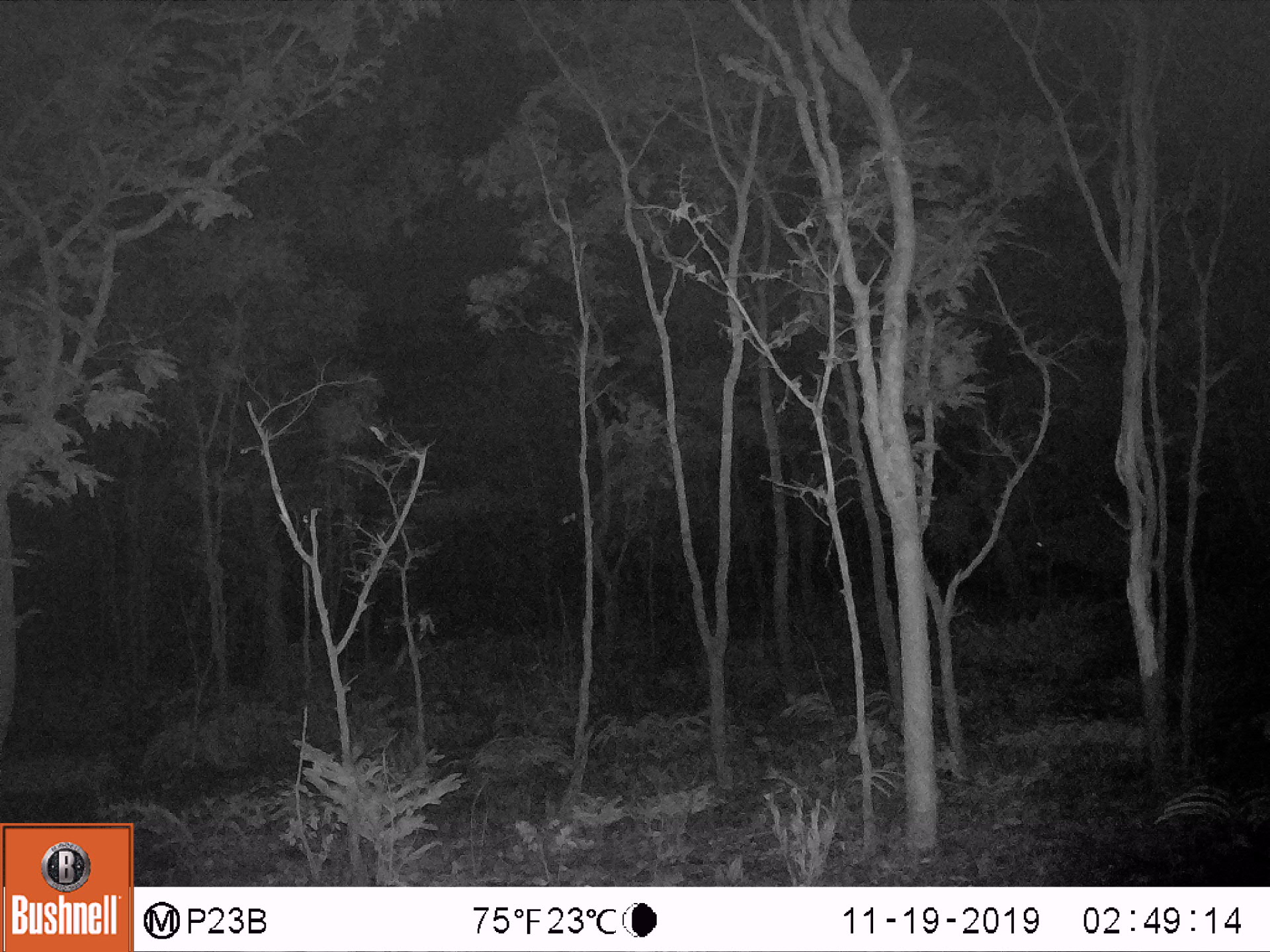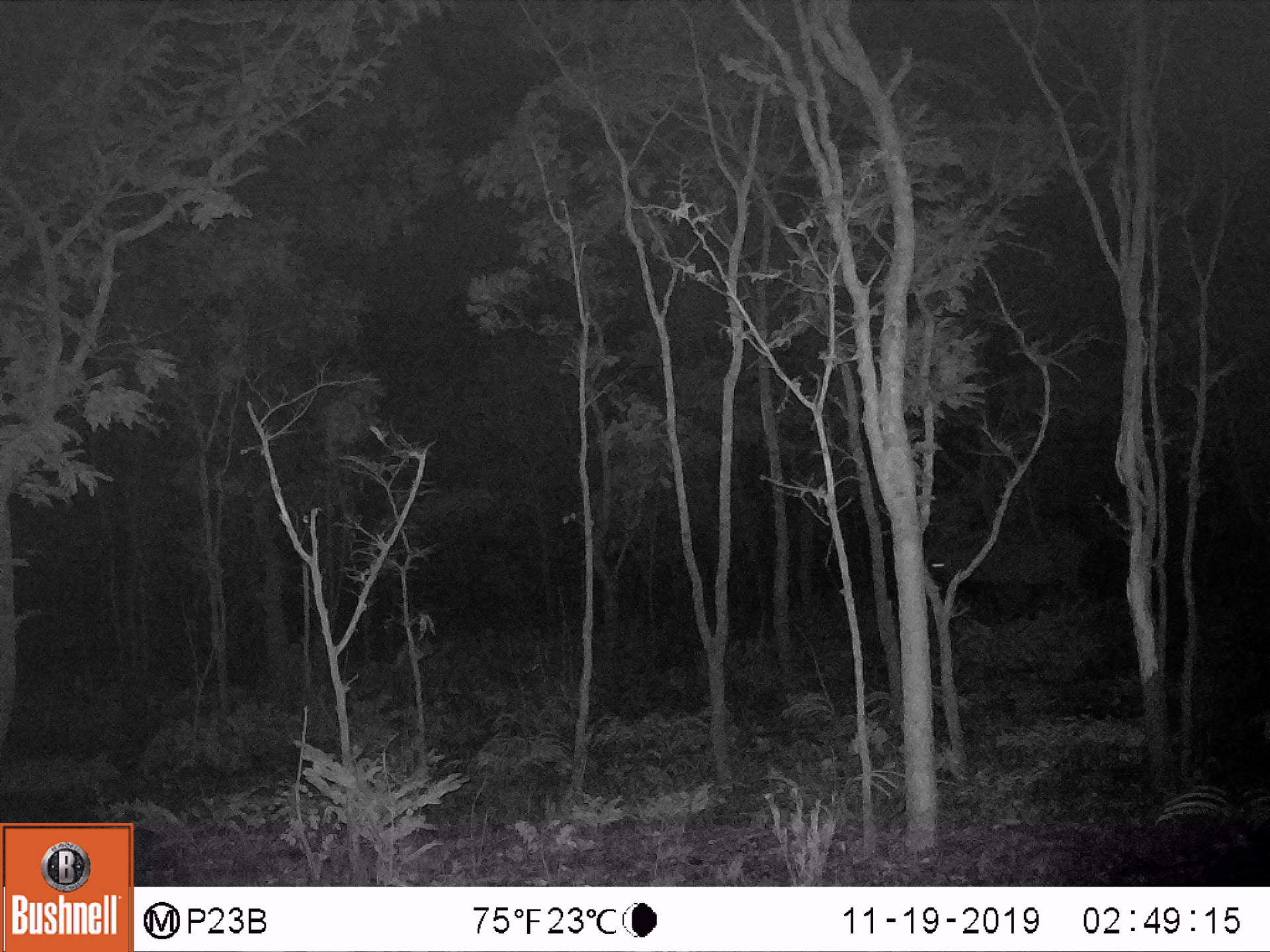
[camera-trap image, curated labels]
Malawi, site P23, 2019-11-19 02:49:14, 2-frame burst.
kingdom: Animalia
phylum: Chordata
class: Mammalia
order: Artiodactyla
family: Bovidae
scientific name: Antilopinae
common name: small antelope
Small antelope (Antilopinae), count 1.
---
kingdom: Animalia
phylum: Chordata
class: Mammalia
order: Artiodactyla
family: Suidae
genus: Phacochoerus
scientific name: Phacochoerus africanus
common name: common warthog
Common warthog (Phacochoerus africanus), count 1.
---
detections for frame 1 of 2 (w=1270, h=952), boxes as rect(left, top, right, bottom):
small antelope: rect(1007, 495, 1202, 616)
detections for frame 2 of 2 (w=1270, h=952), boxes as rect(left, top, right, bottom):
common warthog: rect(928, 518, 1085, 614)